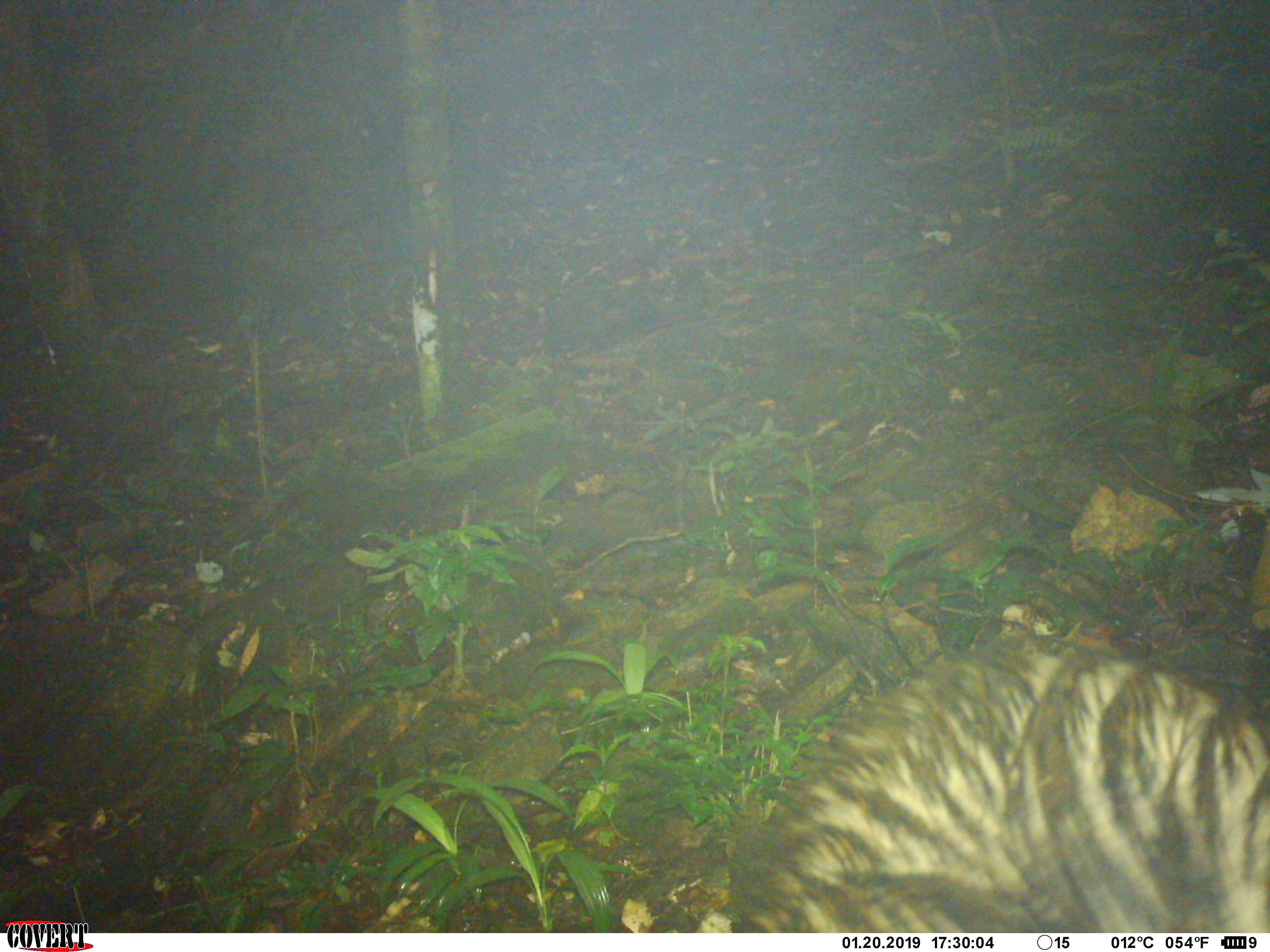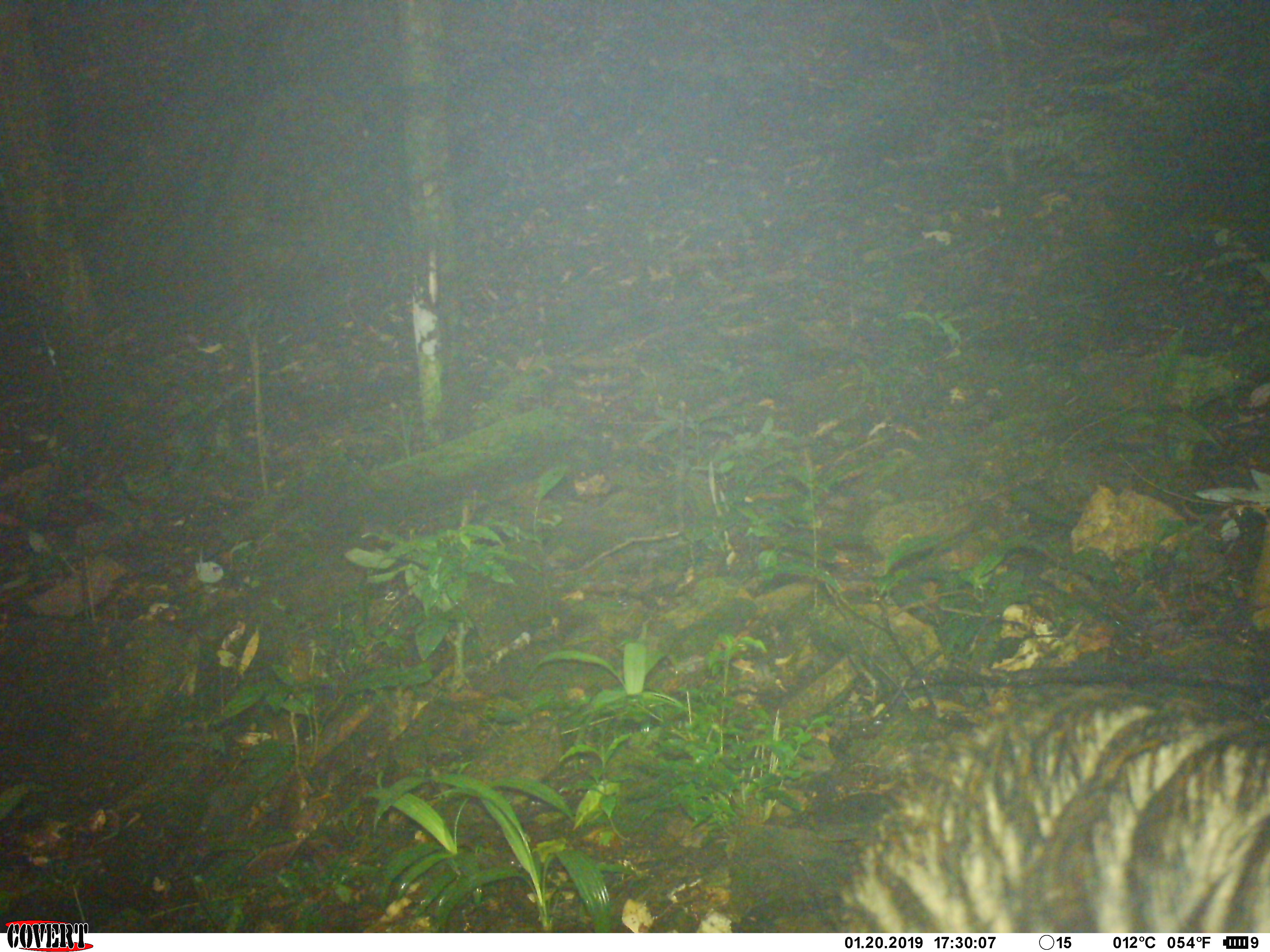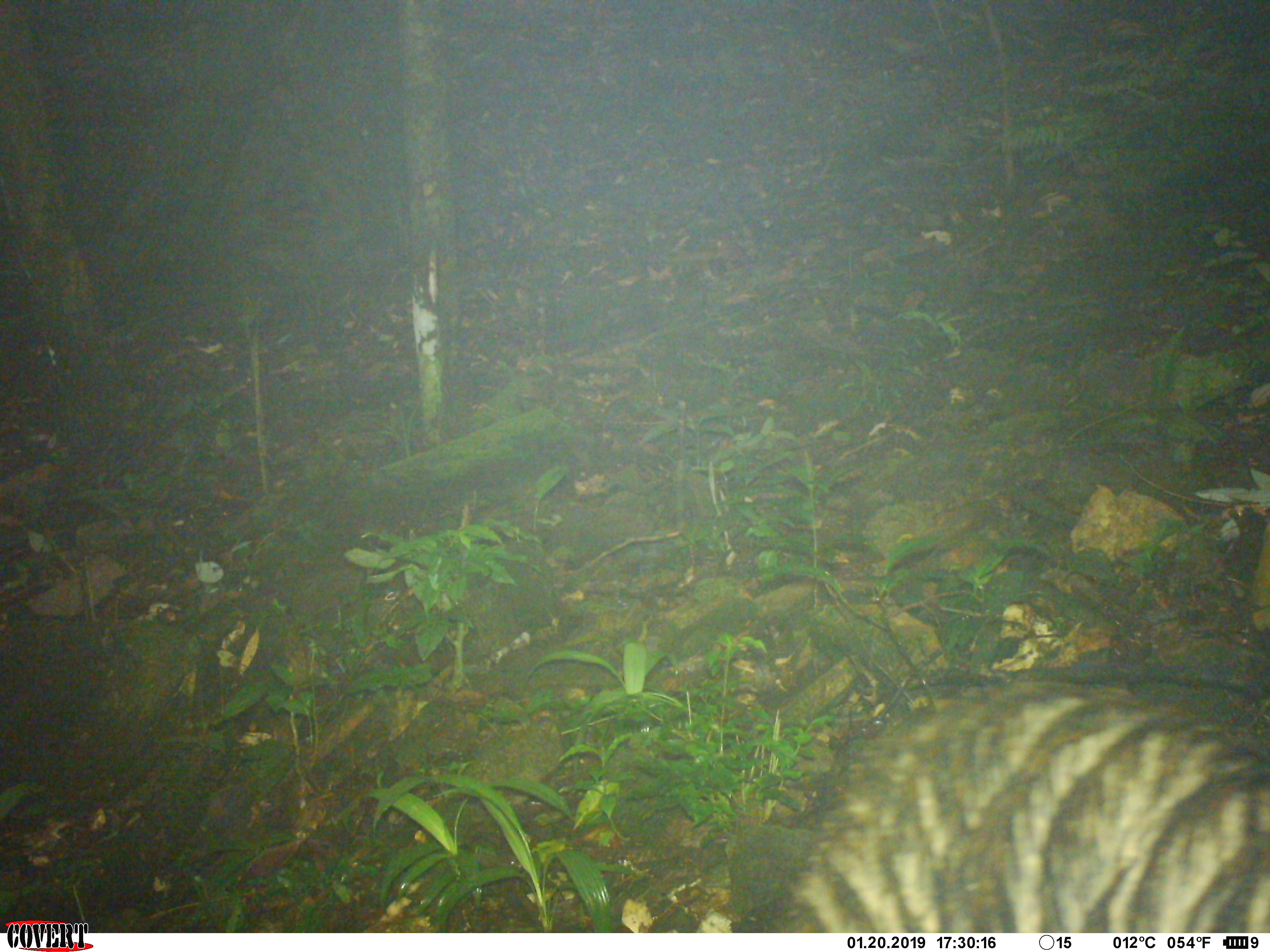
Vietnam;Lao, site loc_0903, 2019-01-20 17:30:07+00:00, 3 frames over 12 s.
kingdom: Animalia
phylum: Chordata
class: Mammalia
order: Artiodactyla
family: Suidae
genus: Sus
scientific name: Sus scrofa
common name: eurasian wild pig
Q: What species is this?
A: Eurasian wild pig (Sus scrofa).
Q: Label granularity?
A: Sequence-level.